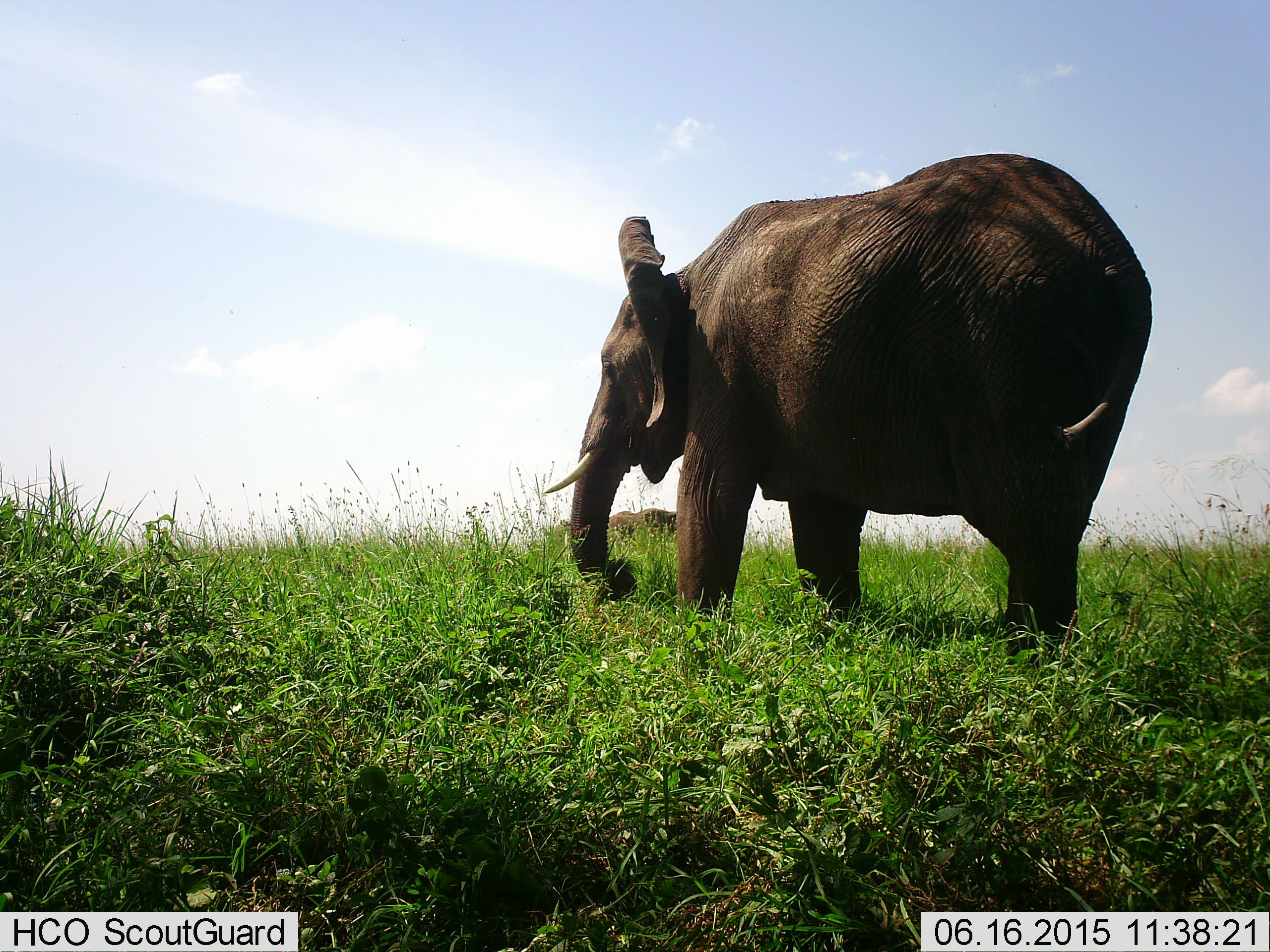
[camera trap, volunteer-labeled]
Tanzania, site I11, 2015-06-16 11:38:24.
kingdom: Animalia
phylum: Chordata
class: Mammalia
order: Proboscidea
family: Elephantidae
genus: Loxodonta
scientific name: Loxodonta africana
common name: african bush elephant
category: elephant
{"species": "elephant (african bush elephant) (Loxodonta africana)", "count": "1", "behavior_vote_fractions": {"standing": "50%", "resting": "0%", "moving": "30%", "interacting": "0%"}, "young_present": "0%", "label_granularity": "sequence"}